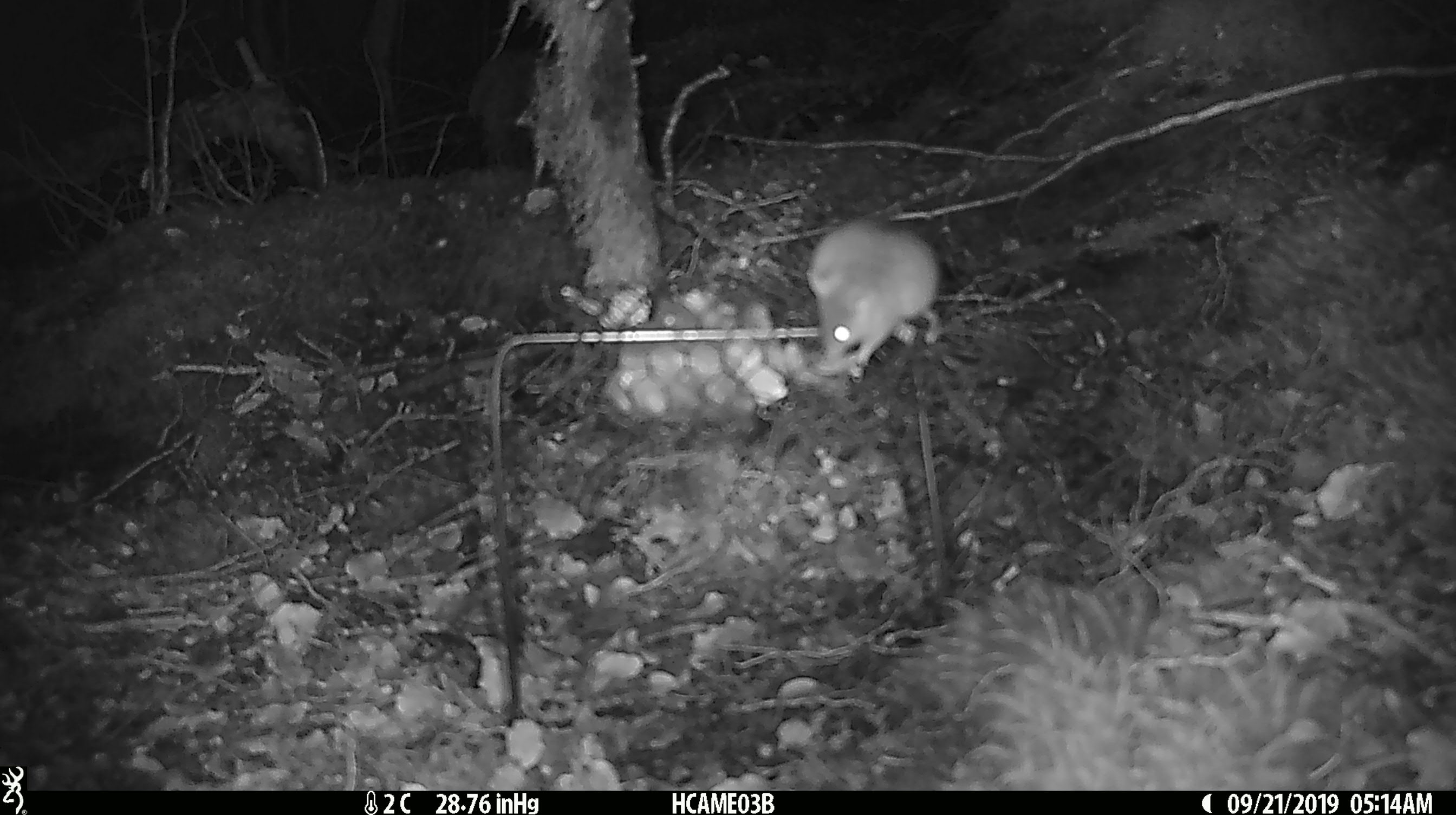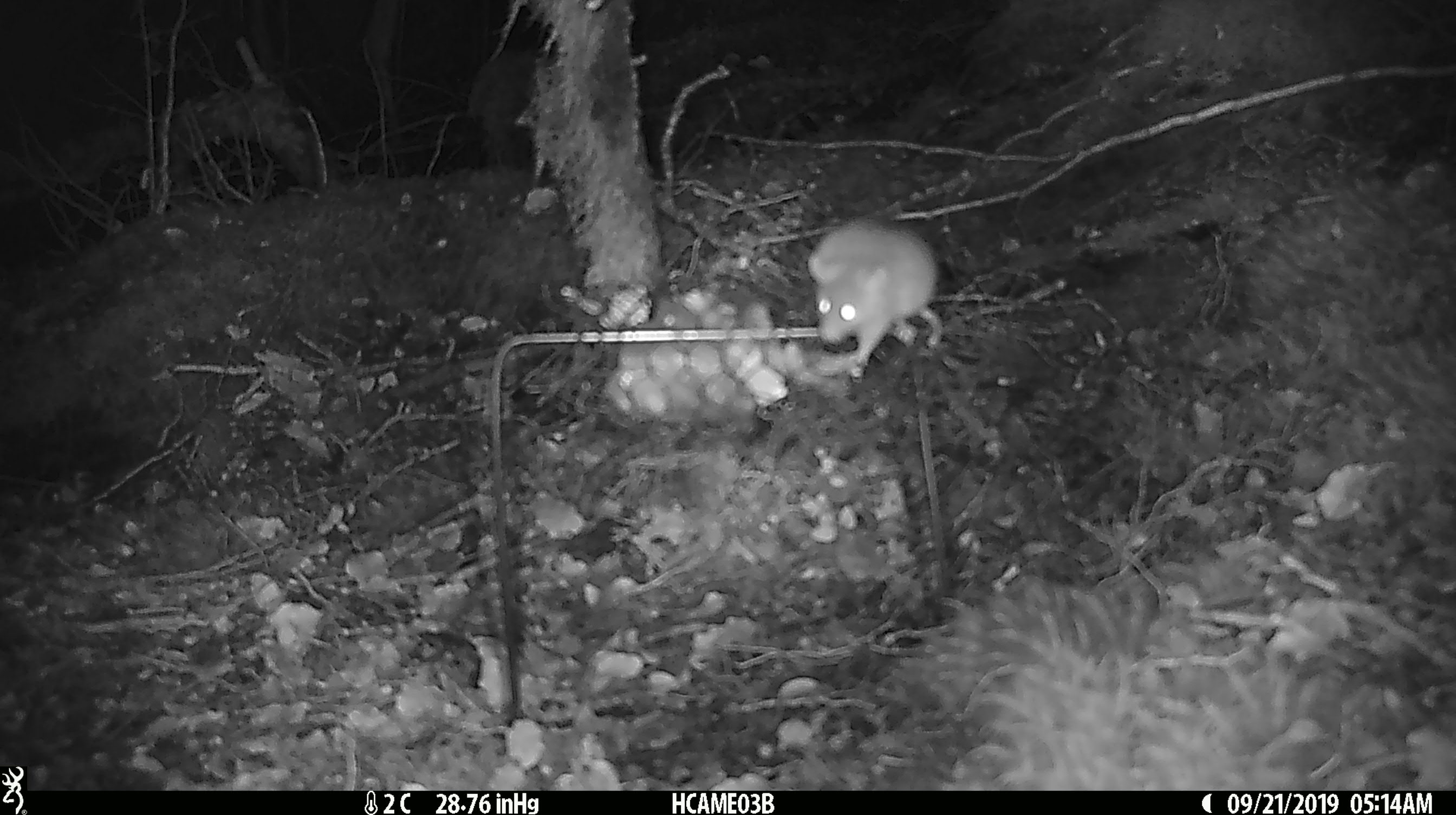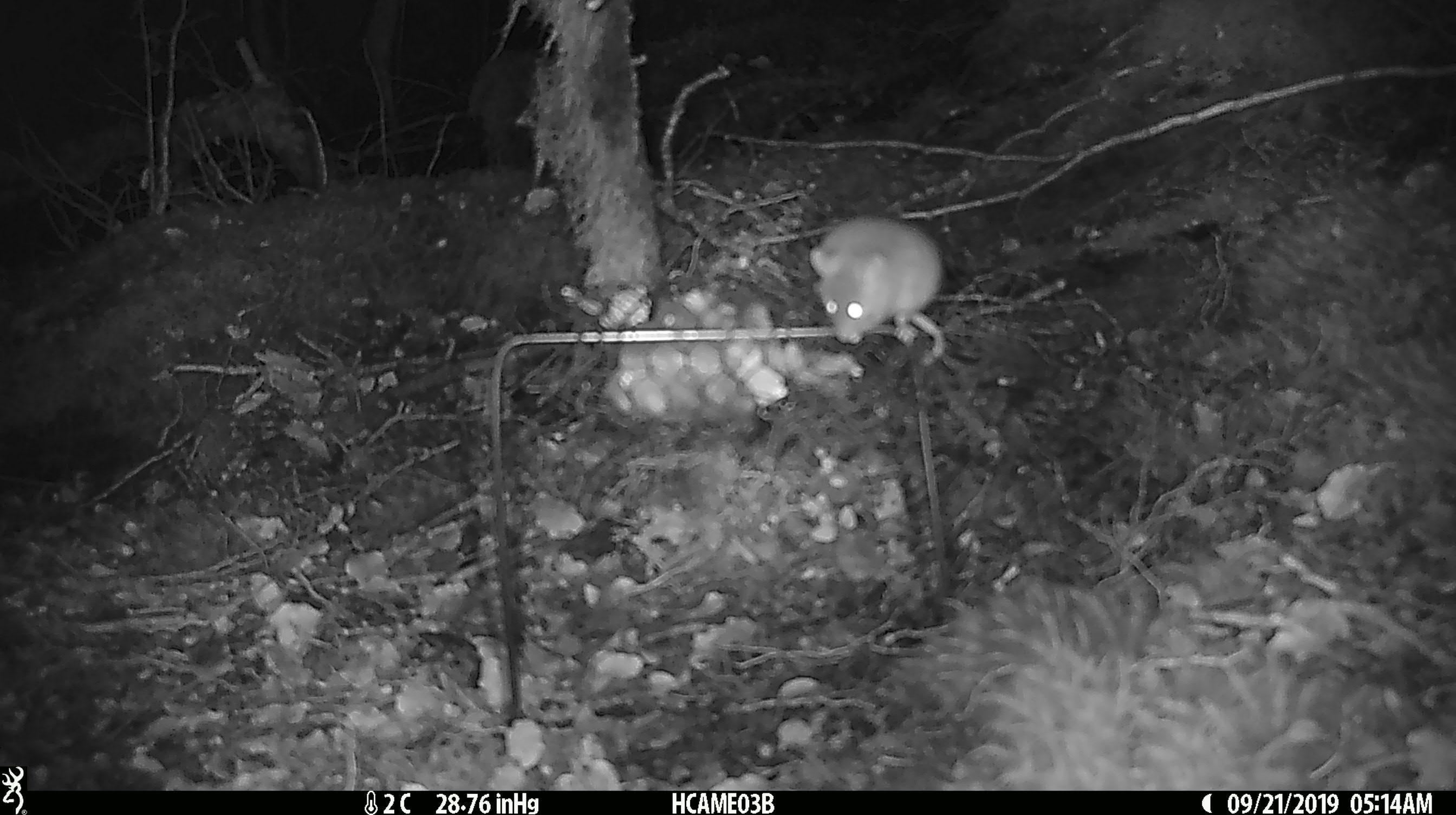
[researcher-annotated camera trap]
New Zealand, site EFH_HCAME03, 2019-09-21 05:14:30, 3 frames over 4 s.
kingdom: Animalia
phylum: Chordata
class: Mammalia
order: Rodentia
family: Muridae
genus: Mus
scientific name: Mus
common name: mouse